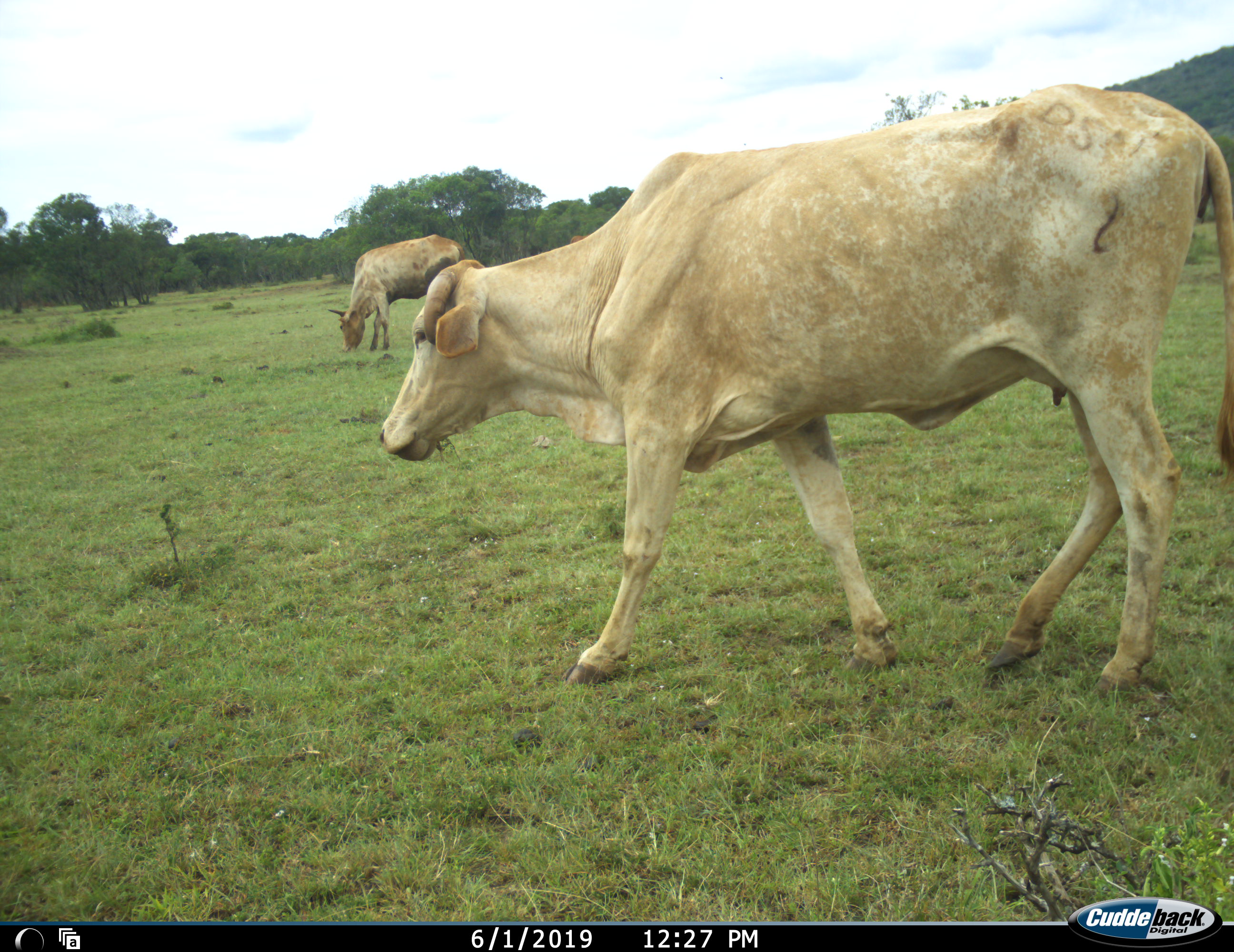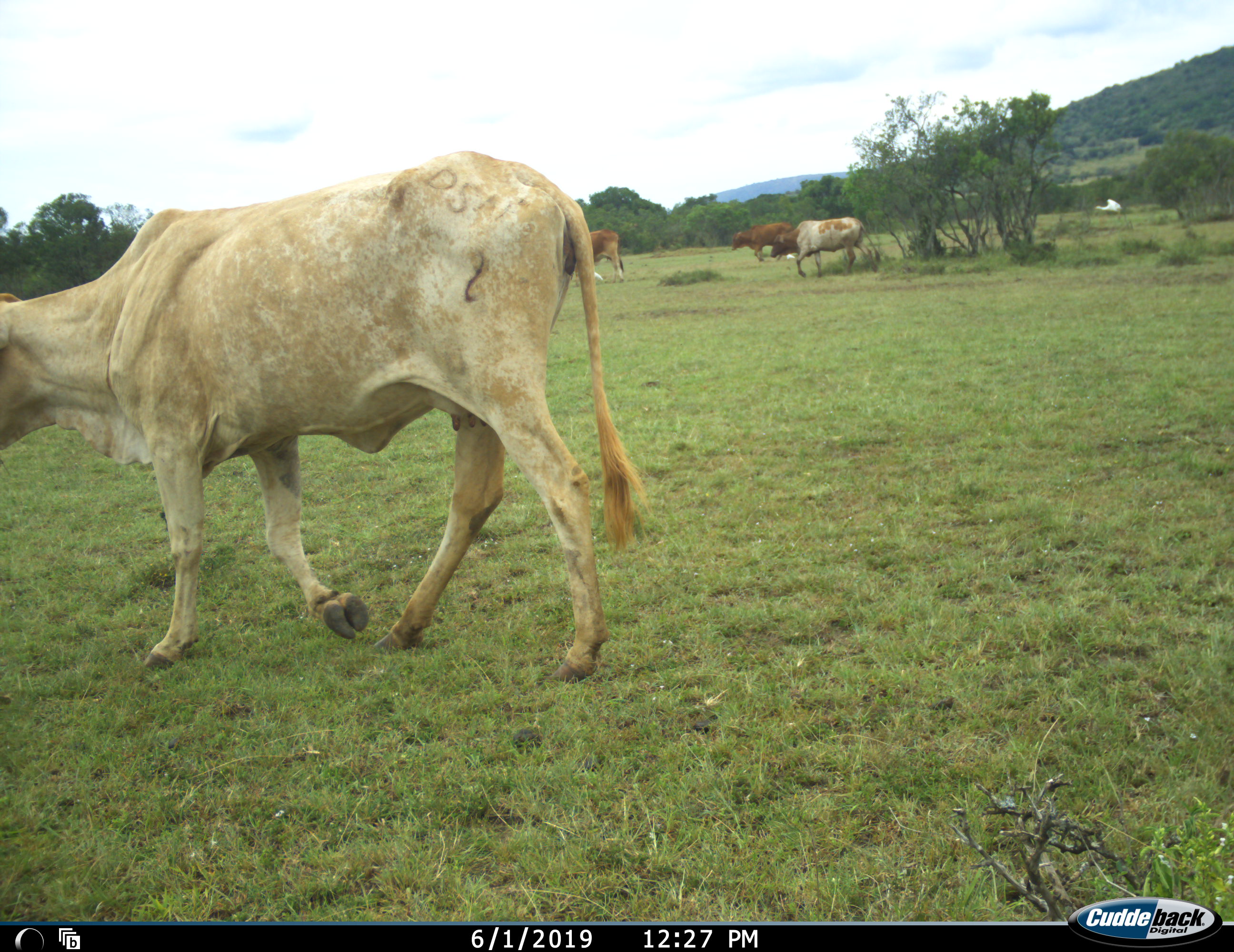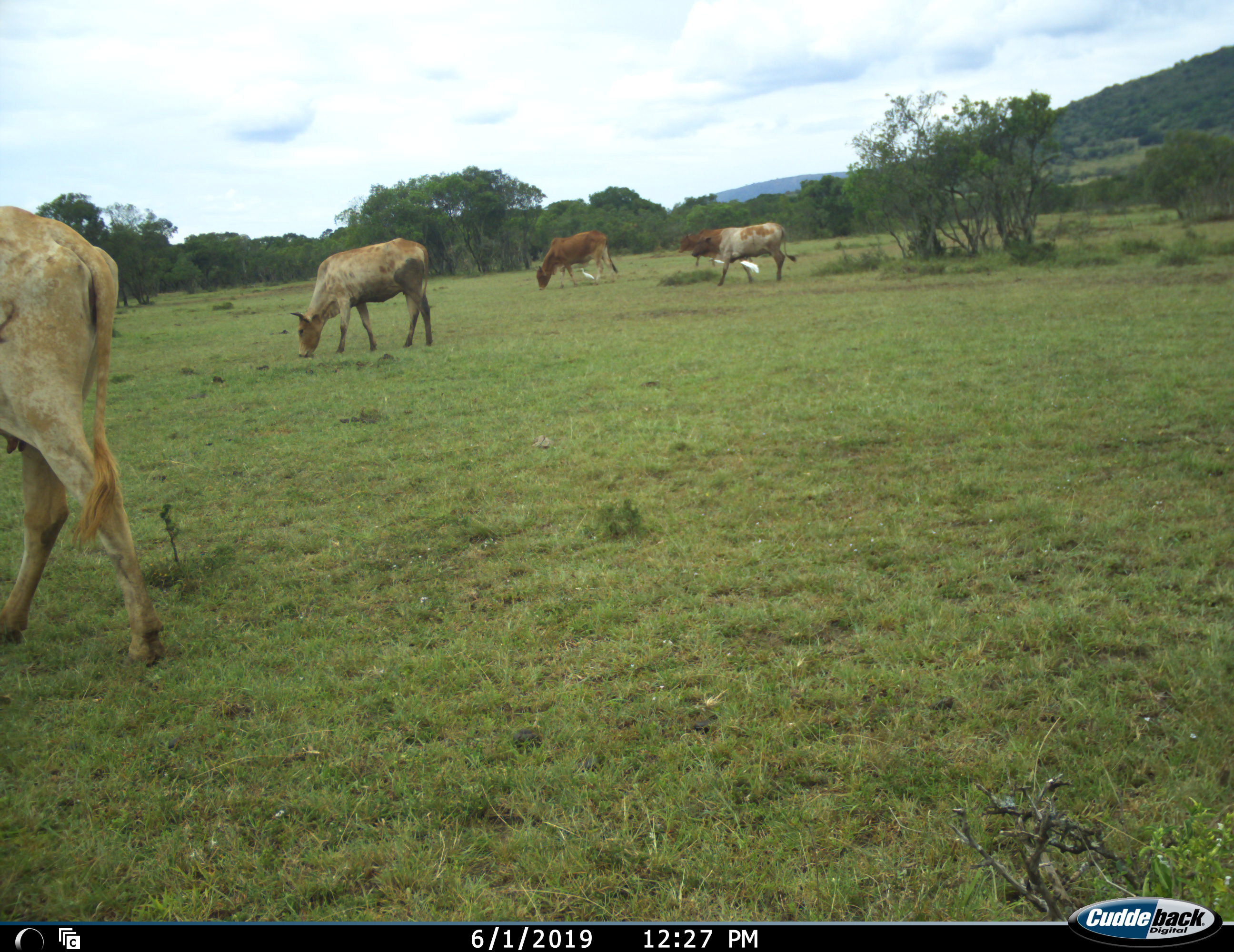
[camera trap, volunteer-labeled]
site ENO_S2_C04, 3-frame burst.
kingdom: Animalia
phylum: Chordata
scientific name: Vertebrata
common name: domestic animal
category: domesticanimal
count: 5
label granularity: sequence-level